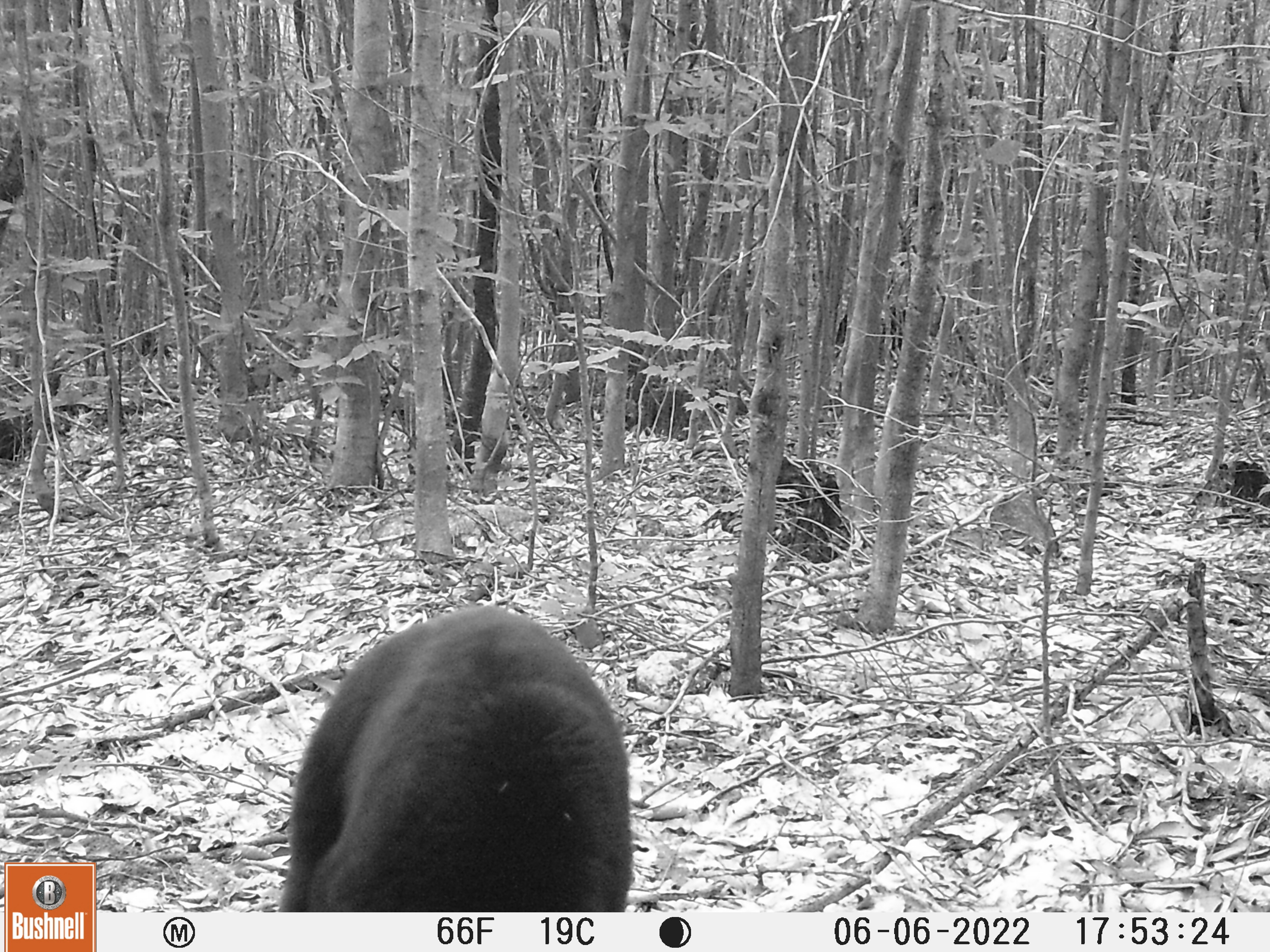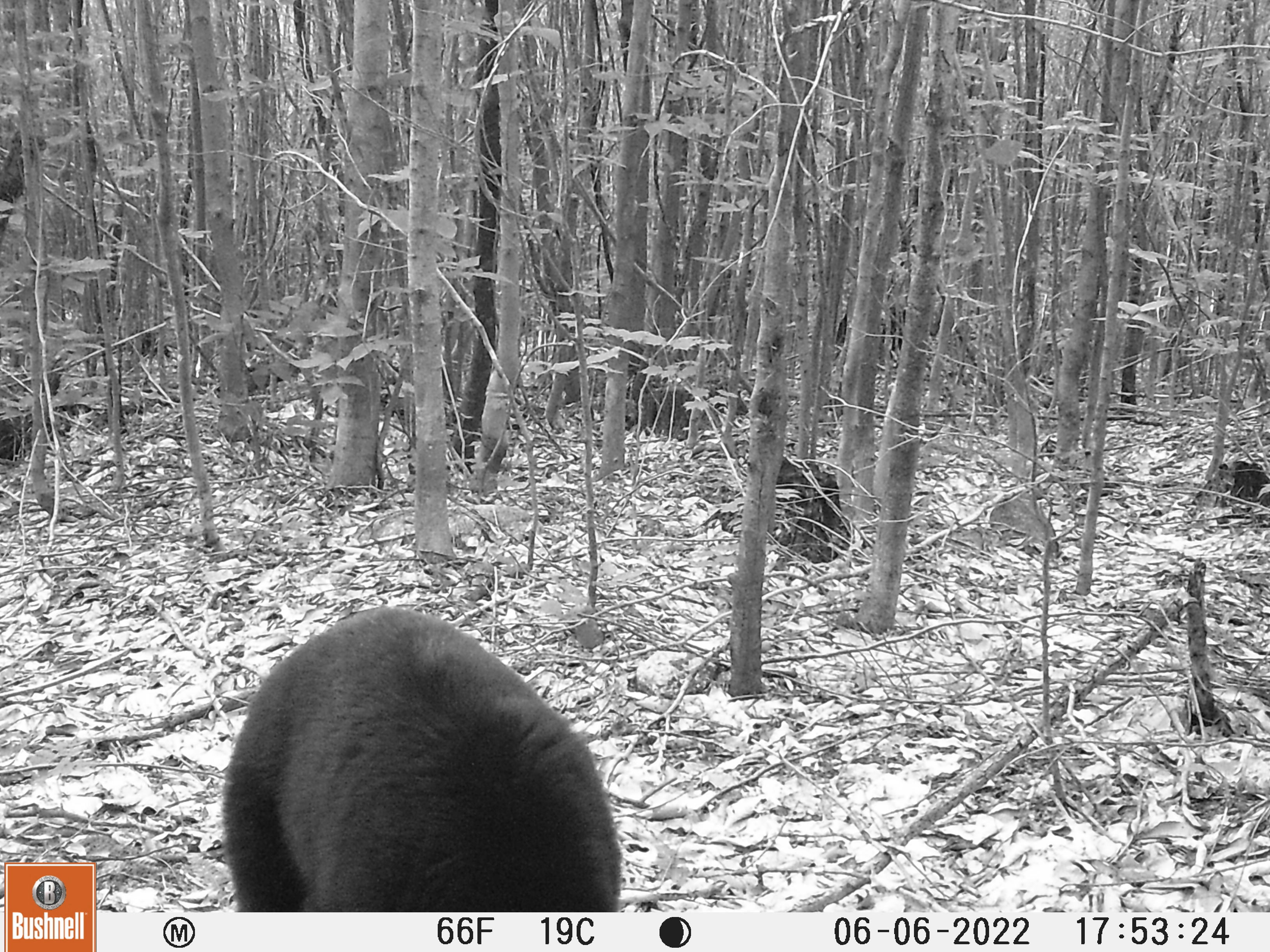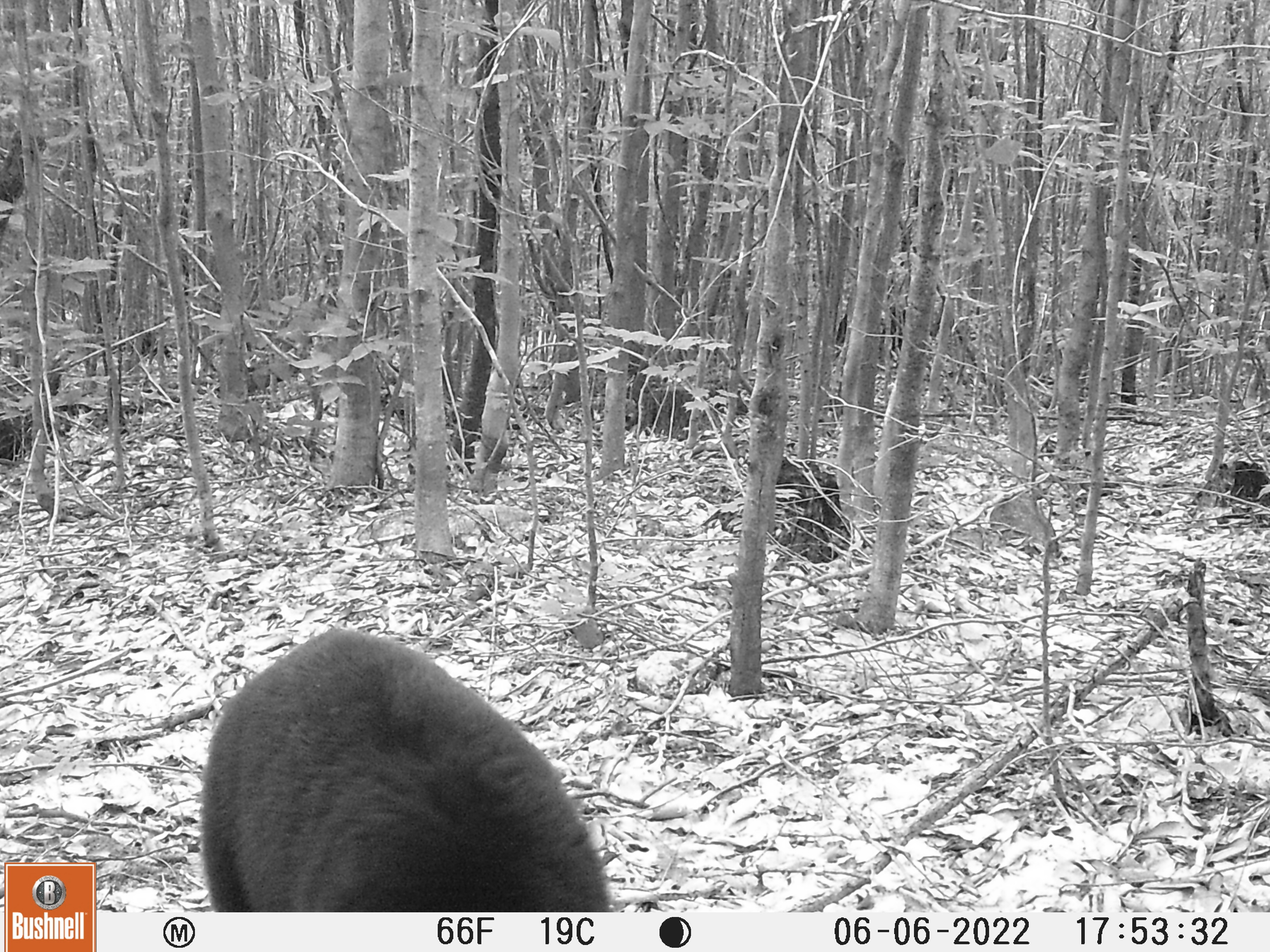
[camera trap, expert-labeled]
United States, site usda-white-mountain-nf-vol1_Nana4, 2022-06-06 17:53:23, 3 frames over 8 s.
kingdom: Animalia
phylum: Chordata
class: Mammalia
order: Carnivora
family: Ursidae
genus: Ursus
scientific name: Ursus americanus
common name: black bear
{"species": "black bear (Ursus americanus)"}